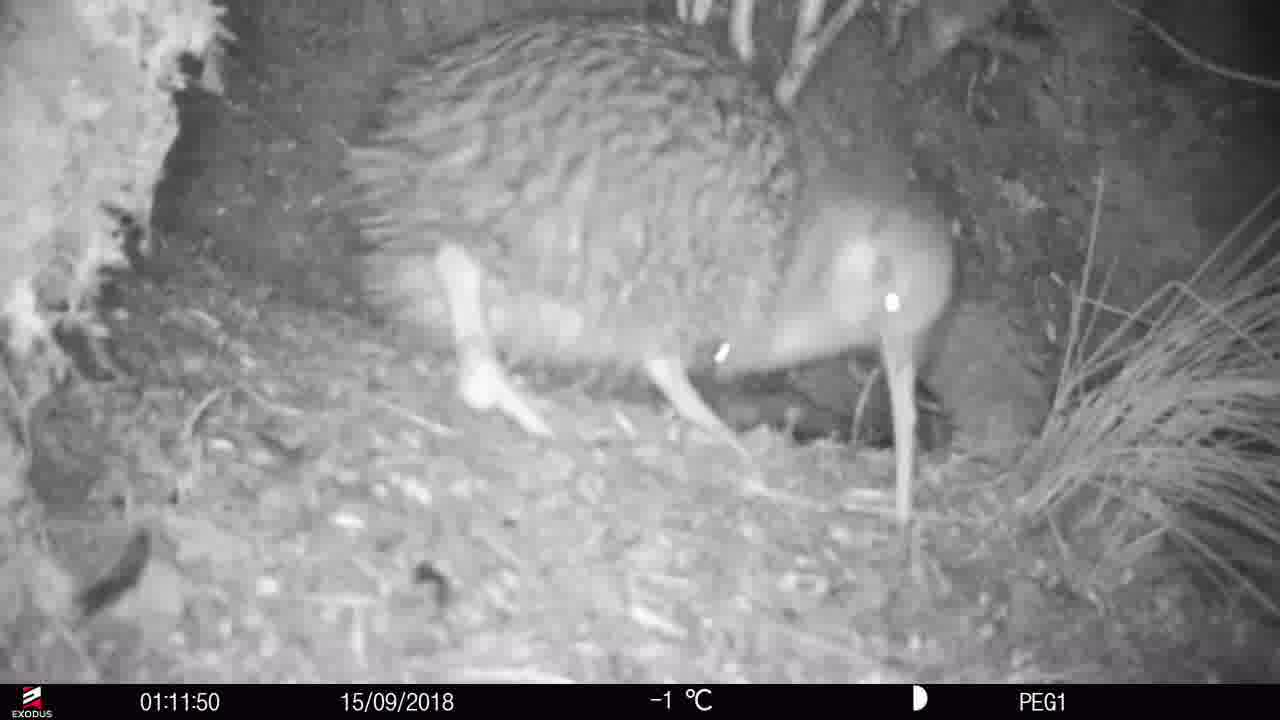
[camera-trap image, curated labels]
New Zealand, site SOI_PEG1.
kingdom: Animalia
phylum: Chordata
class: Aves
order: Apterygiformes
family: Apterygidae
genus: Apteryx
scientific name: Apteryx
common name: kiwi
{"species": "kiwi (Apteryx)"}